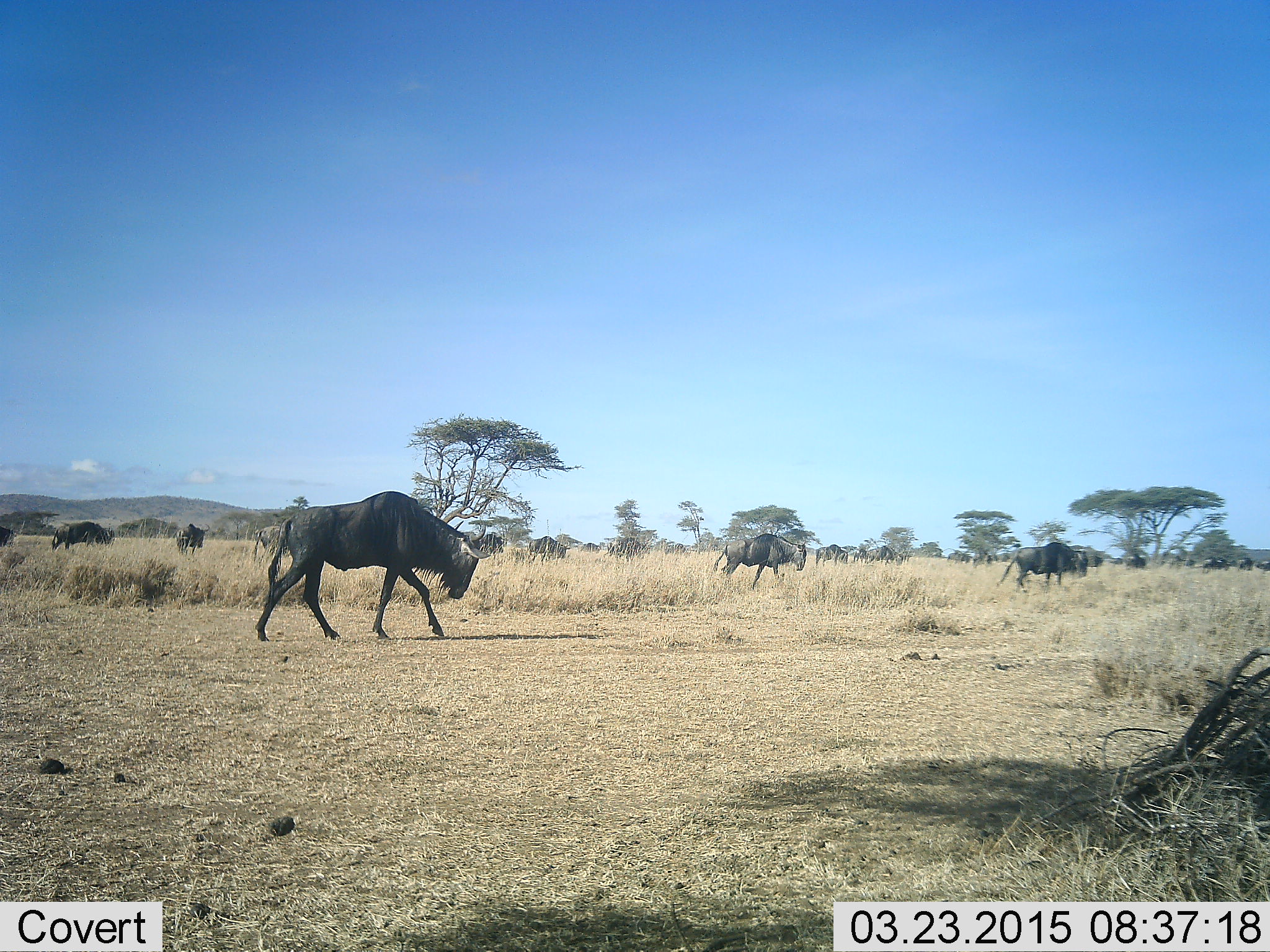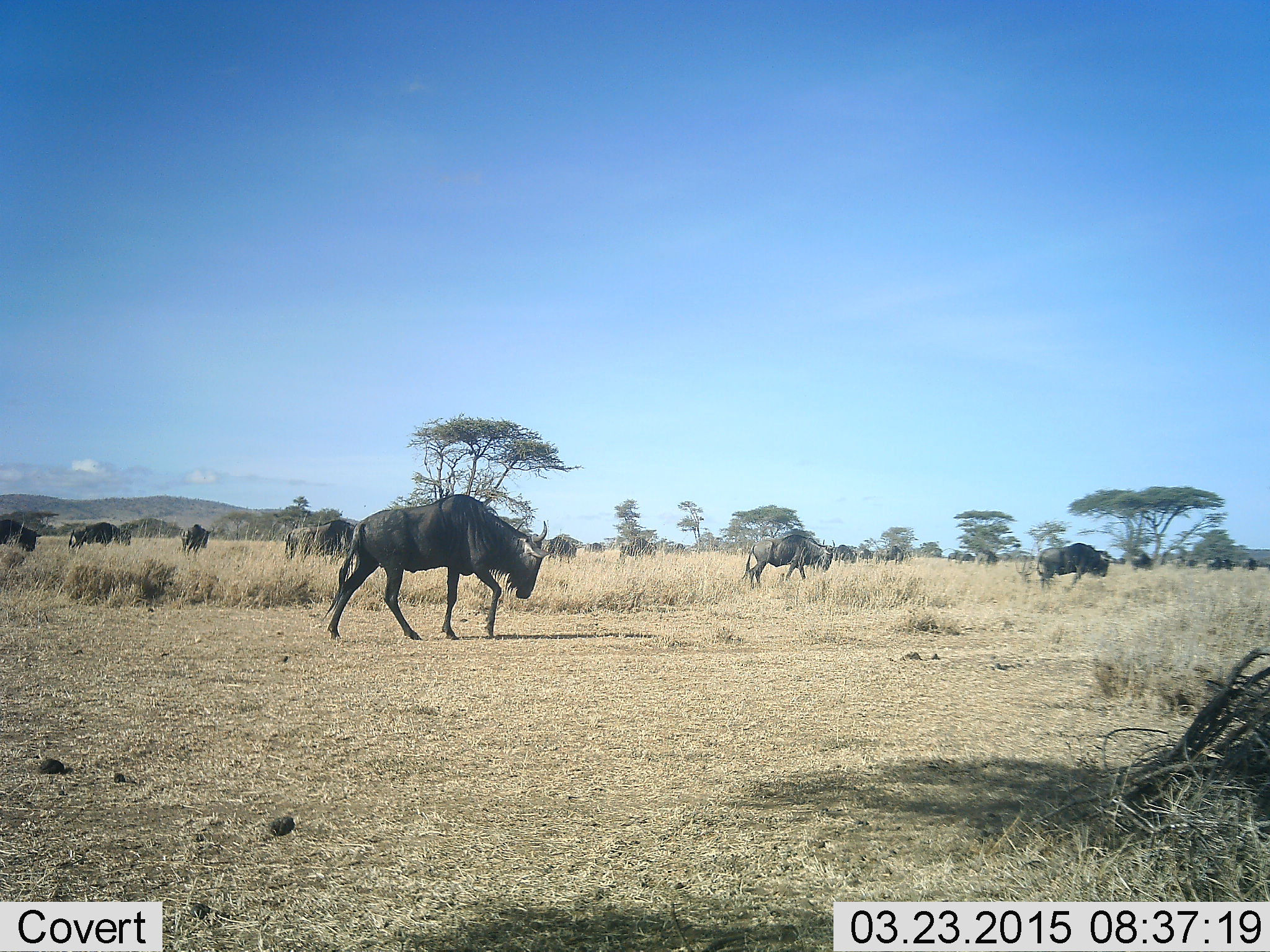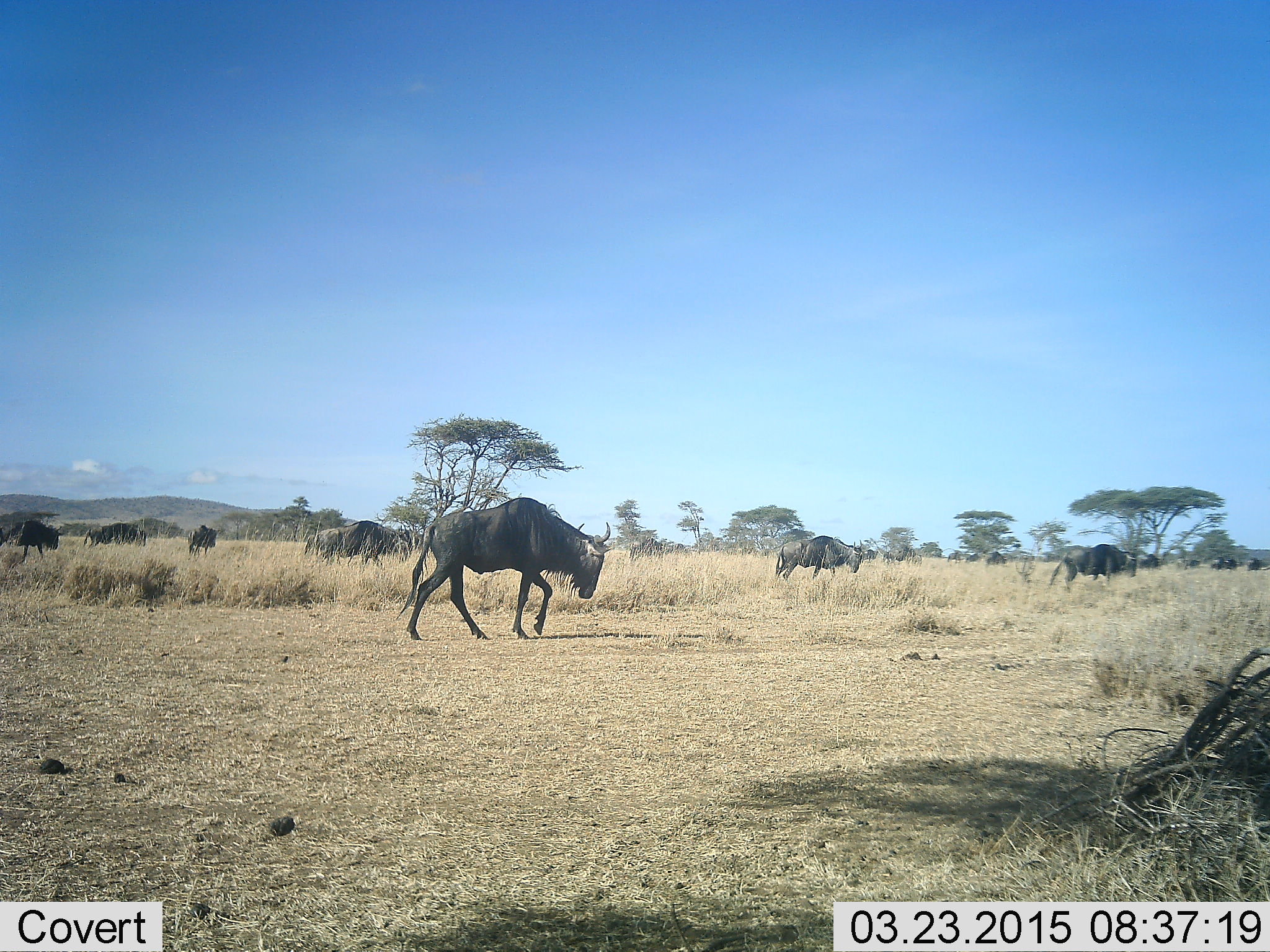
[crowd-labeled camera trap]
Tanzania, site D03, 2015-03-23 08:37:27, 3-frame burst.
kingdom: Animalia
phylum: Chordata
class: Mammalia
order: Artiodactyla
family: Bovidae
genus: Connochaetes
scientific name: Connochaetes taurinus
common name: blue wildebeest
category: wildebeest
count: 11-50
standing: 30%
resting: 10%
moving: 100%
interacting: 10%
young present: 0%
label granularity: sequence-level